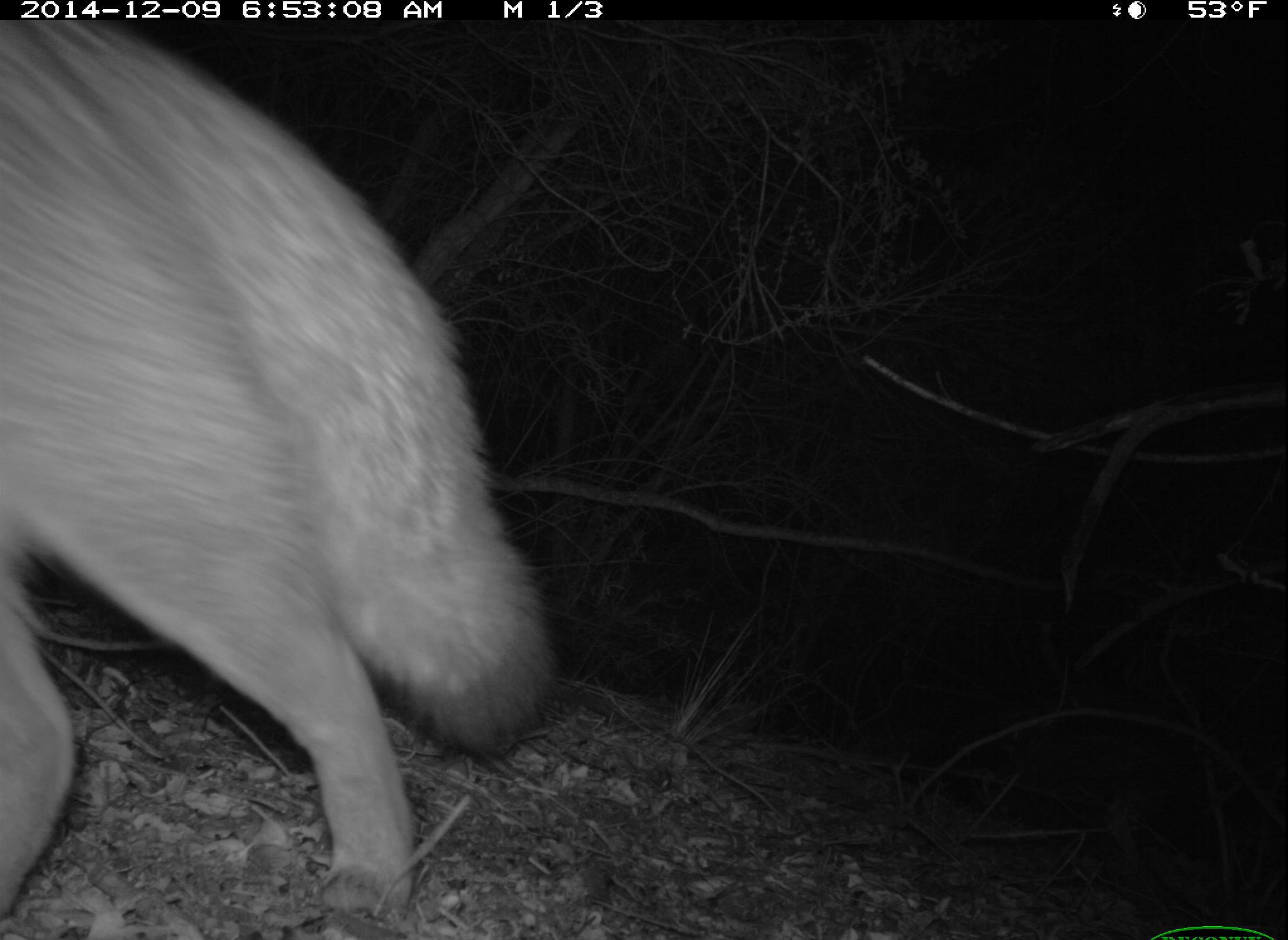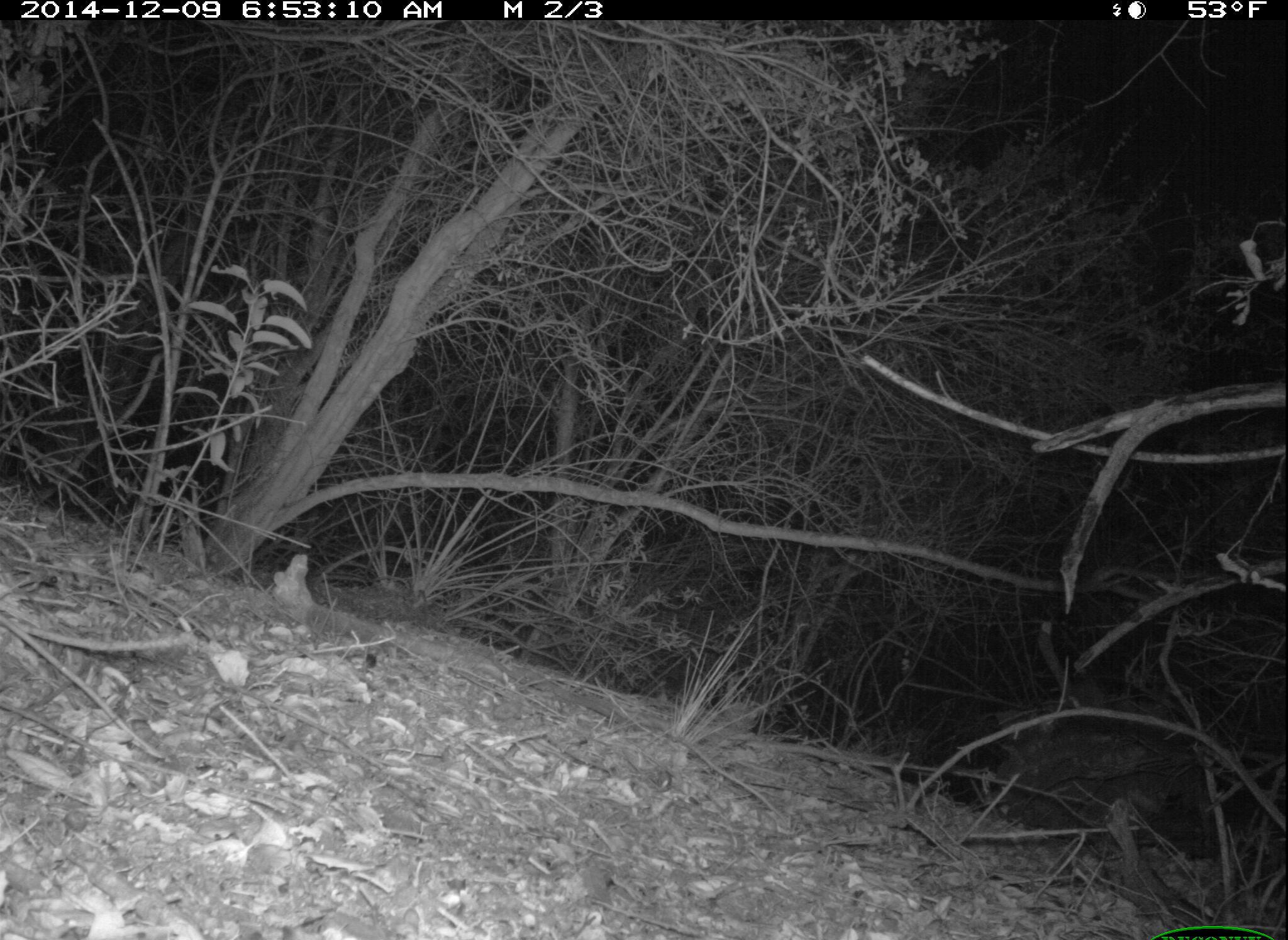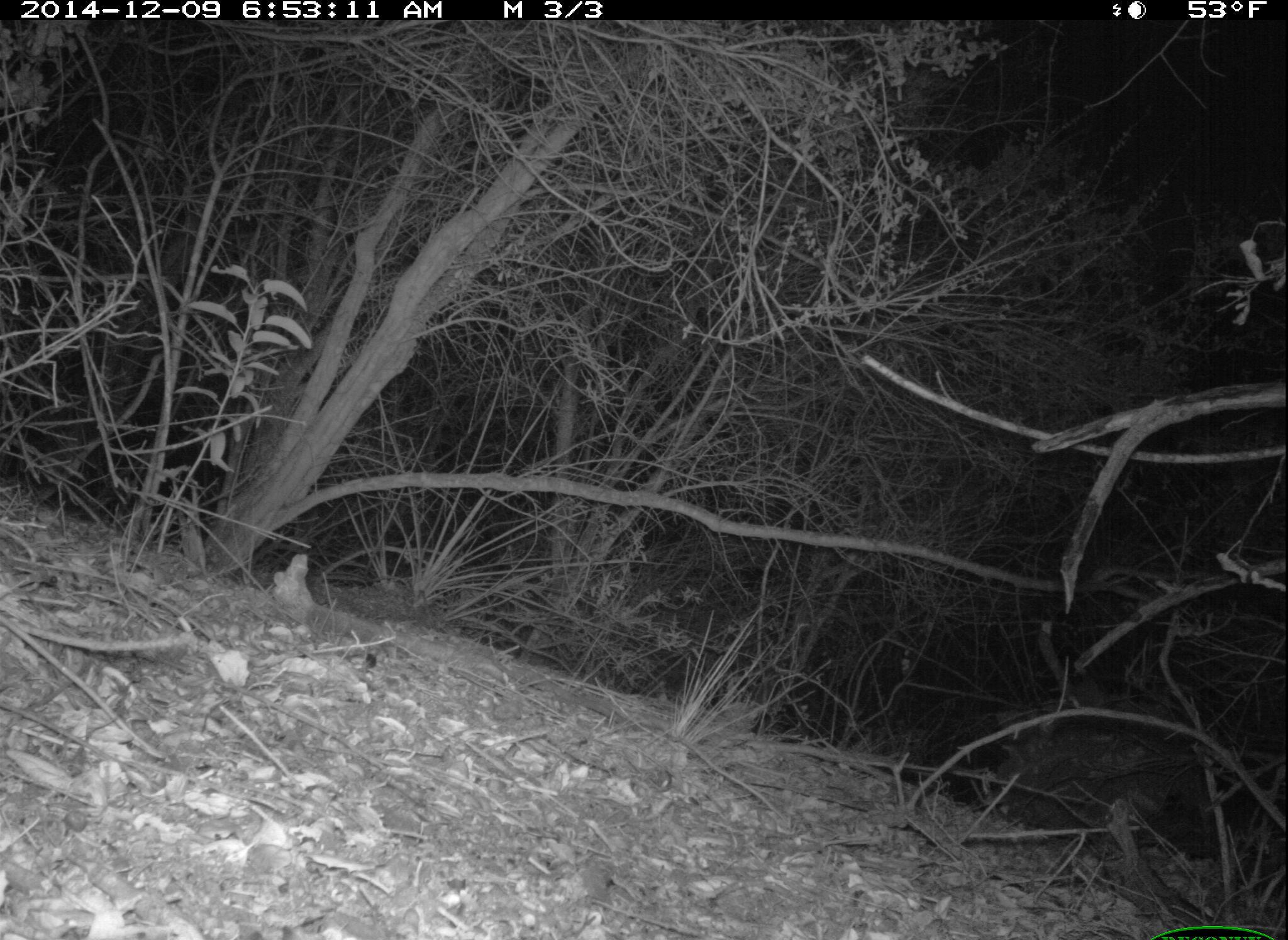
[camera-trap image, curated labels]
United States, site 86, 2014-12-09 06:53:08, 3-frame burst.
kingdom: Animalia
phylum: Chordata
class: Mammalia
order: Carnivora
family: Canidae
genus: Urocyon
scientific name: Urocyon cinereoargenteus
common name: gray fox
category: fox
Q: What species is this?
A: Fox (gray fox) (Urocyon cinereoargenteus).